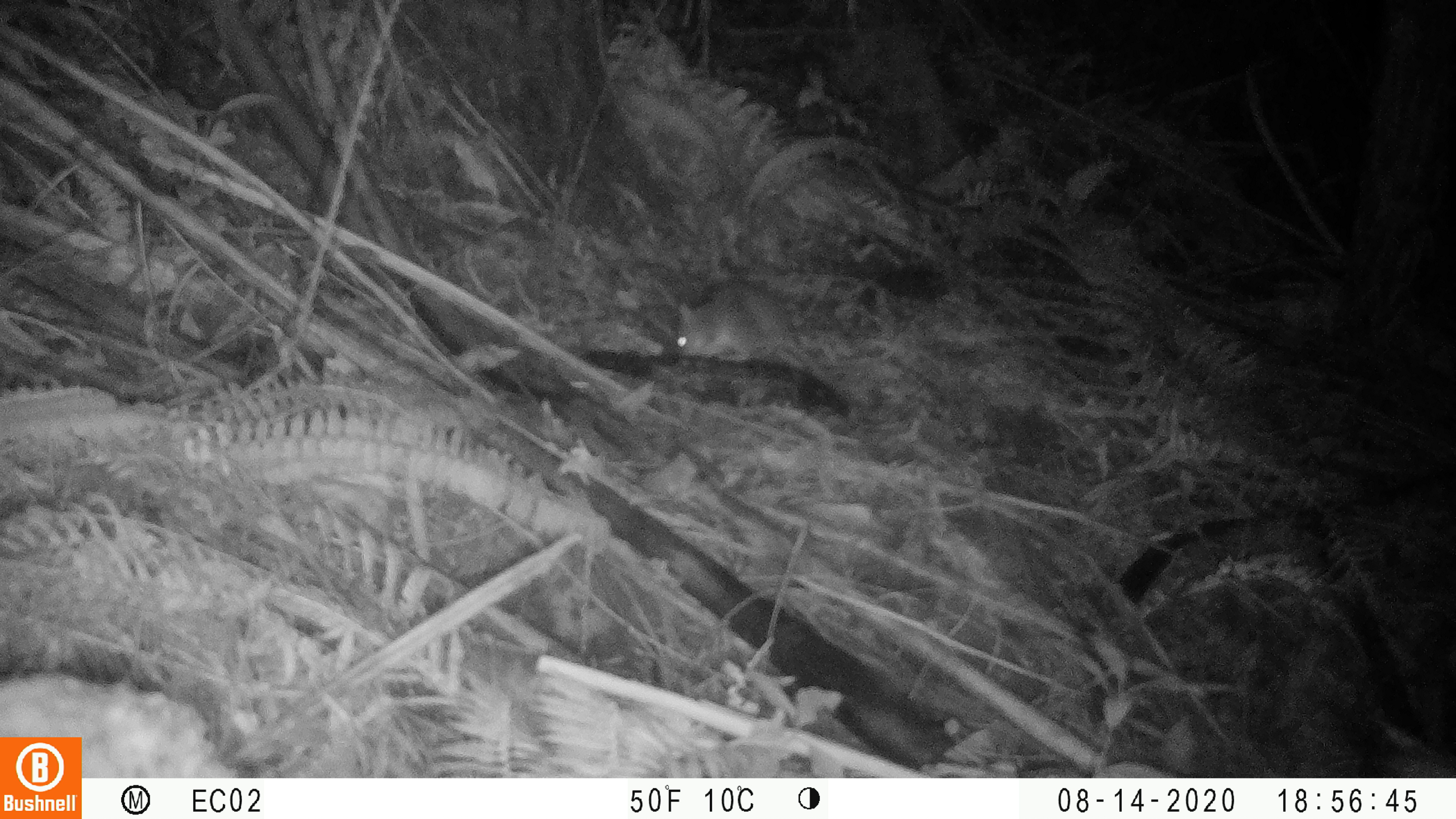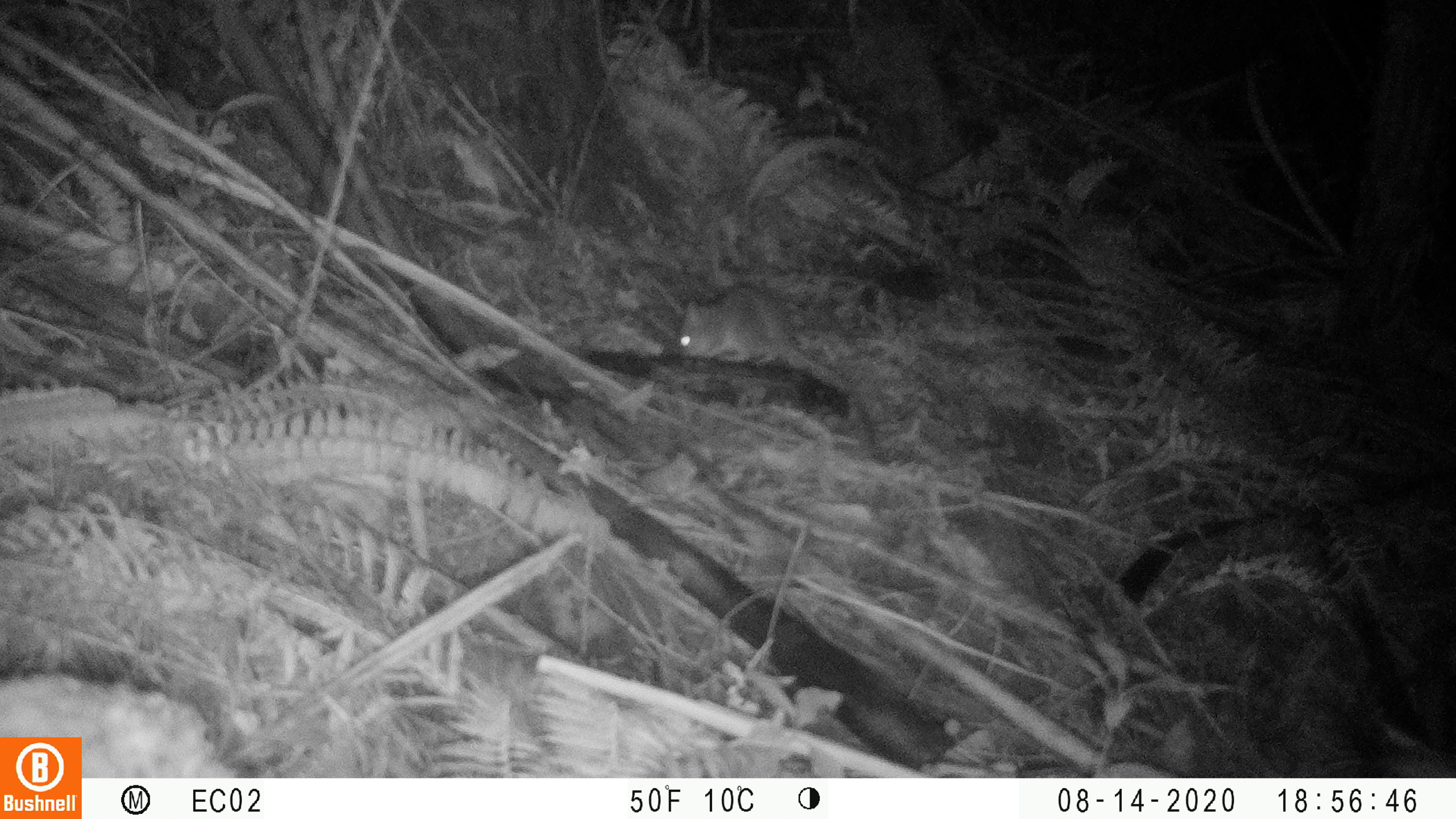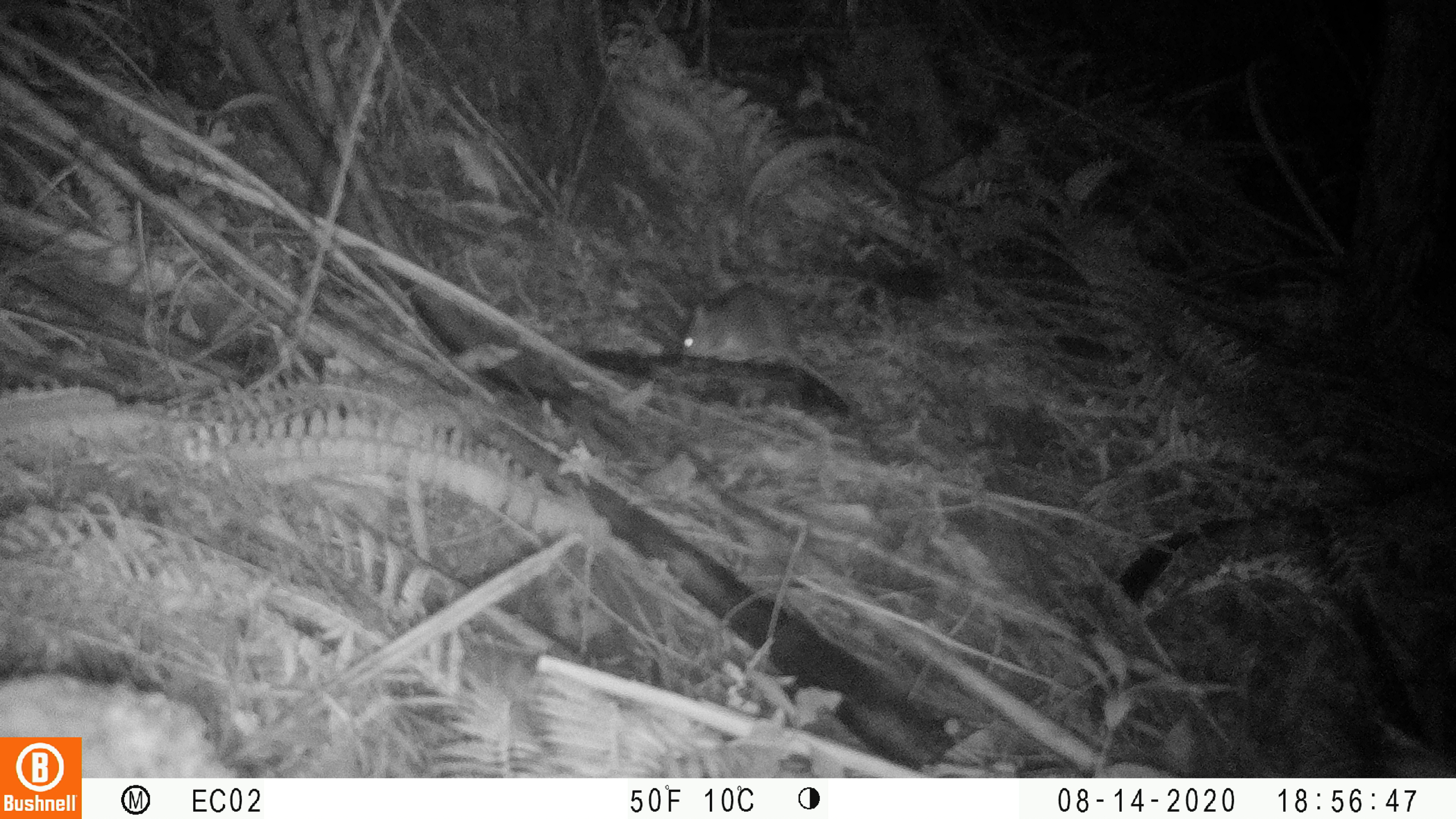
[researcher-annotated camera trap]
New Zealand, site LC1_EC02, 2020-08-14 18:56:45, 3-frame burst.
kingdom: Animalia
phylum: Chordata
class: Mammalia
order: Rodentia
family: Muridae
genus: Rattus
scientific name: Rattus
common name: rat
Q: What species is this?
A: Rat (Rattus).